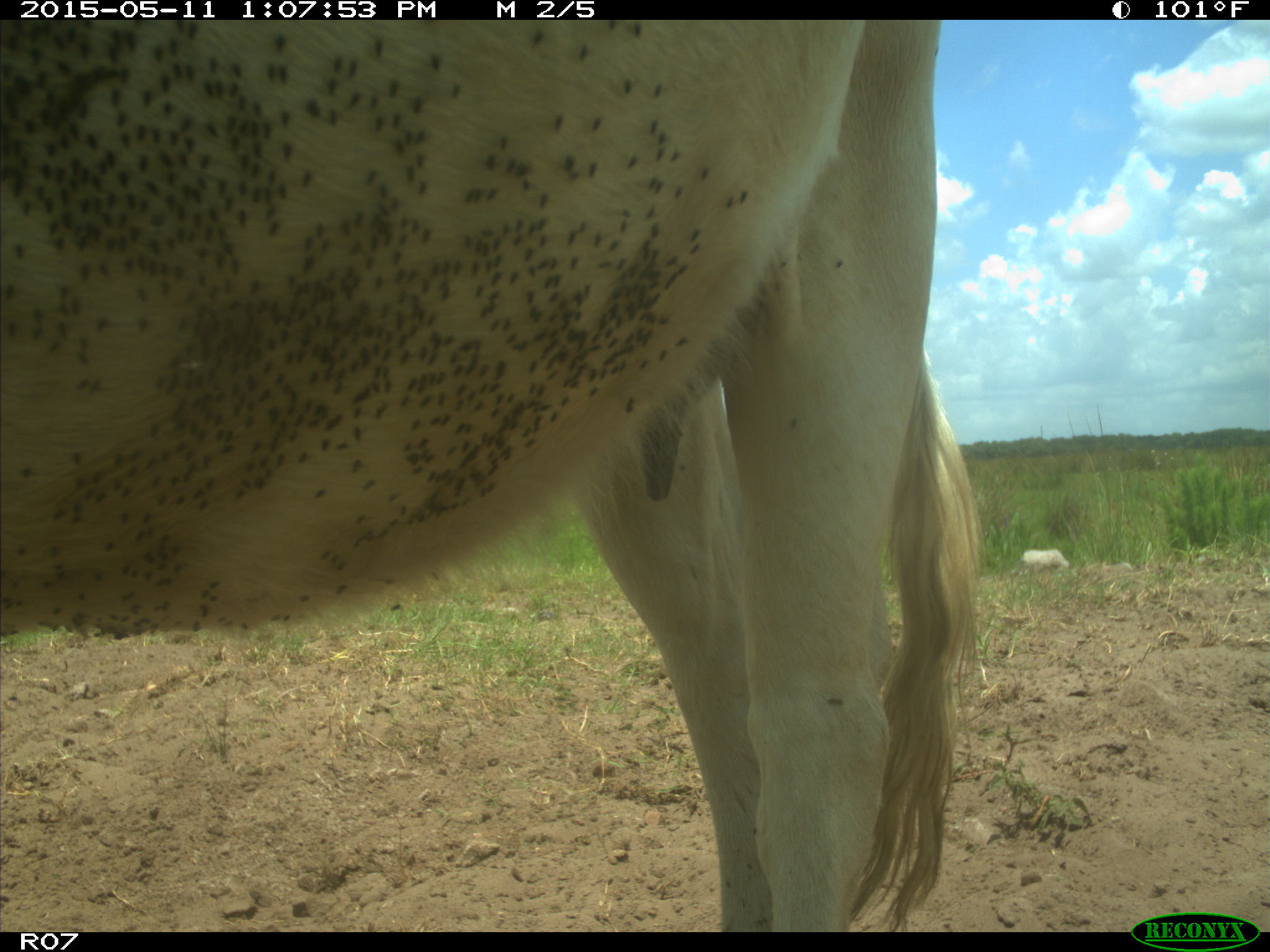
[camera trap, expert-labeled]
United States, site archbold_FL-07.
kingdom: Animalia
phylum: Chordata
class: Mammalia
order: Artiodactyla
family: Bovidae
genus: Bos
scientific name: Bos taurus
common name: domestic cow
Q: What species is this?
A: Bos taurus (domestic cow).